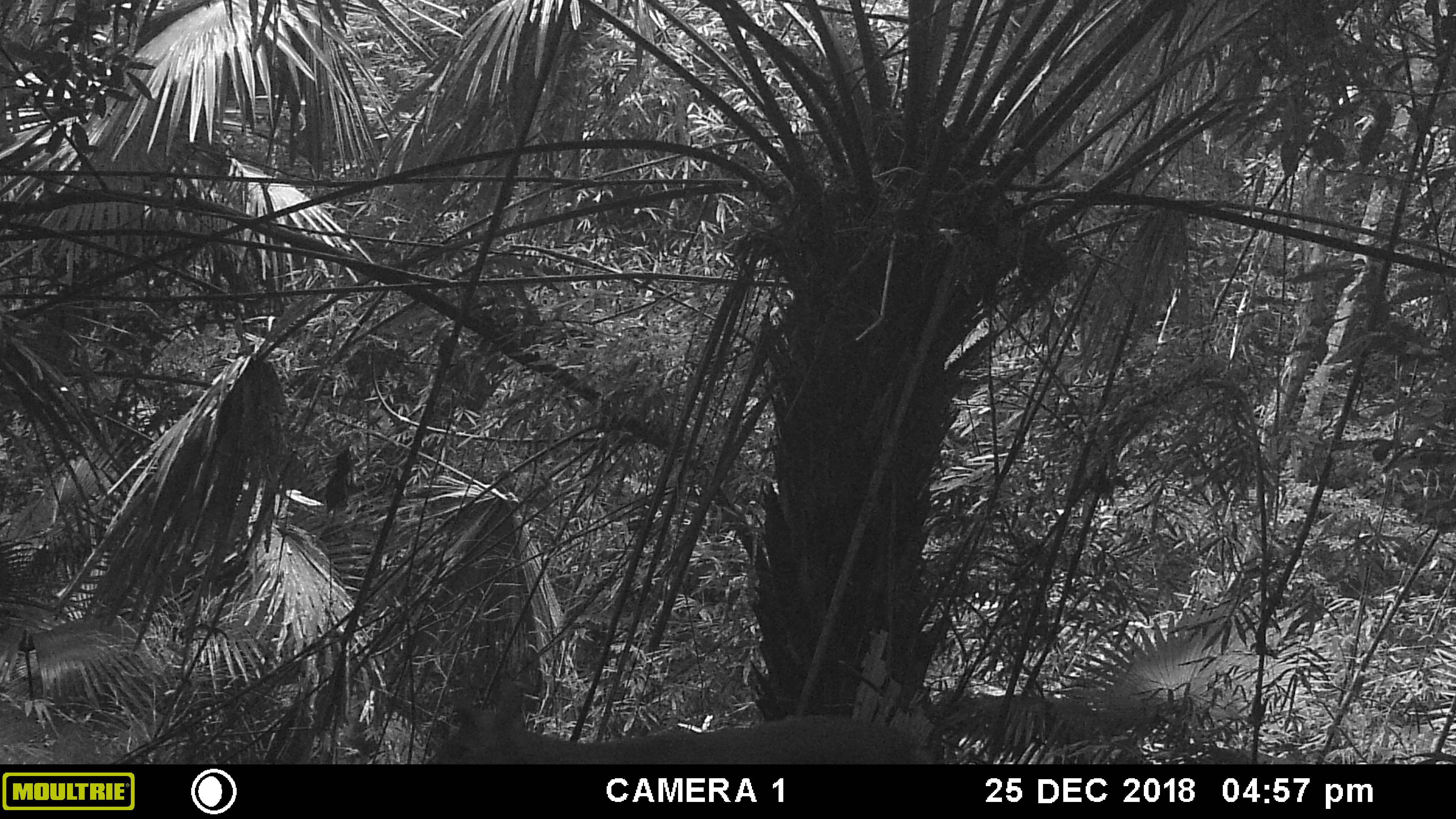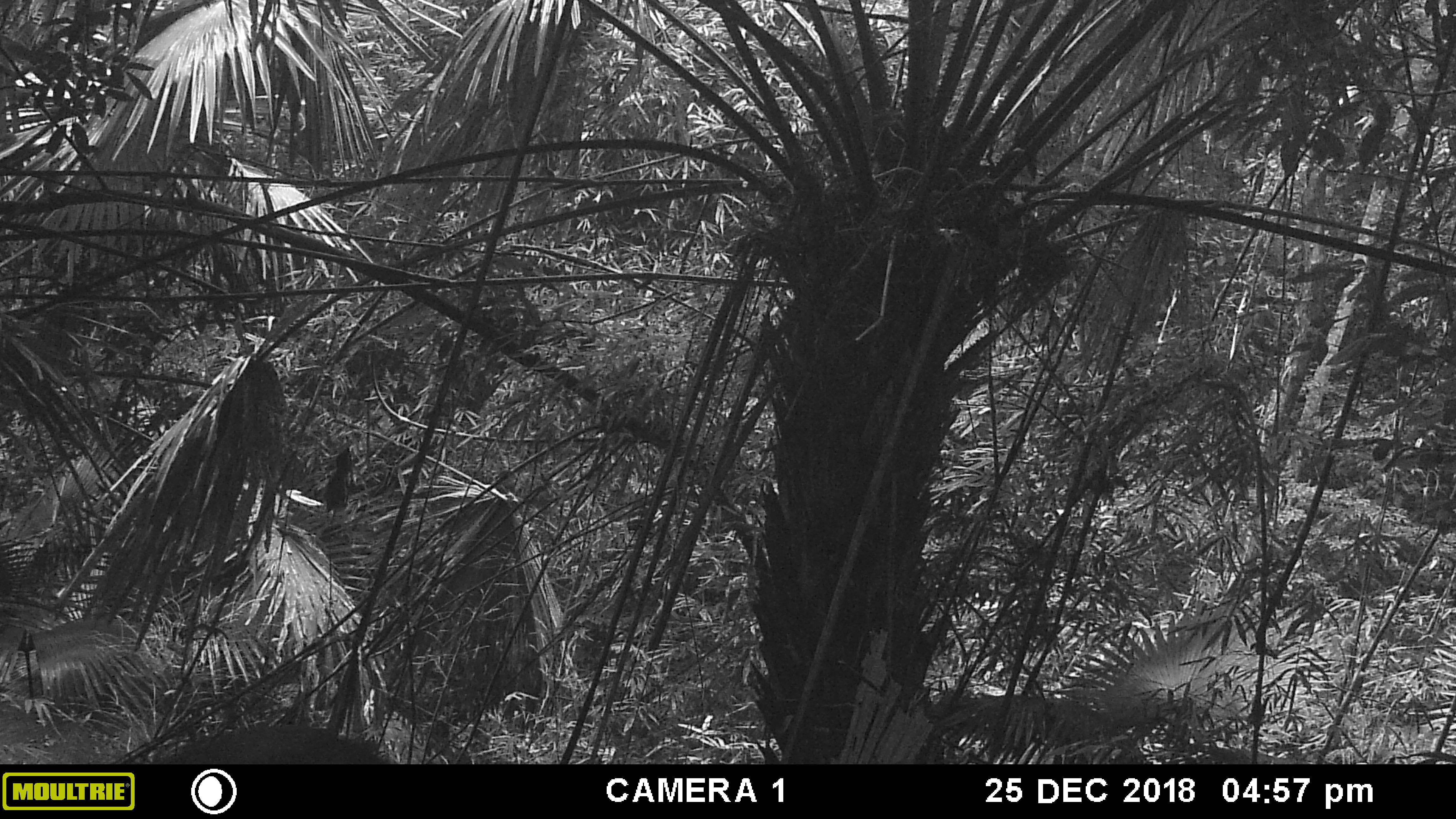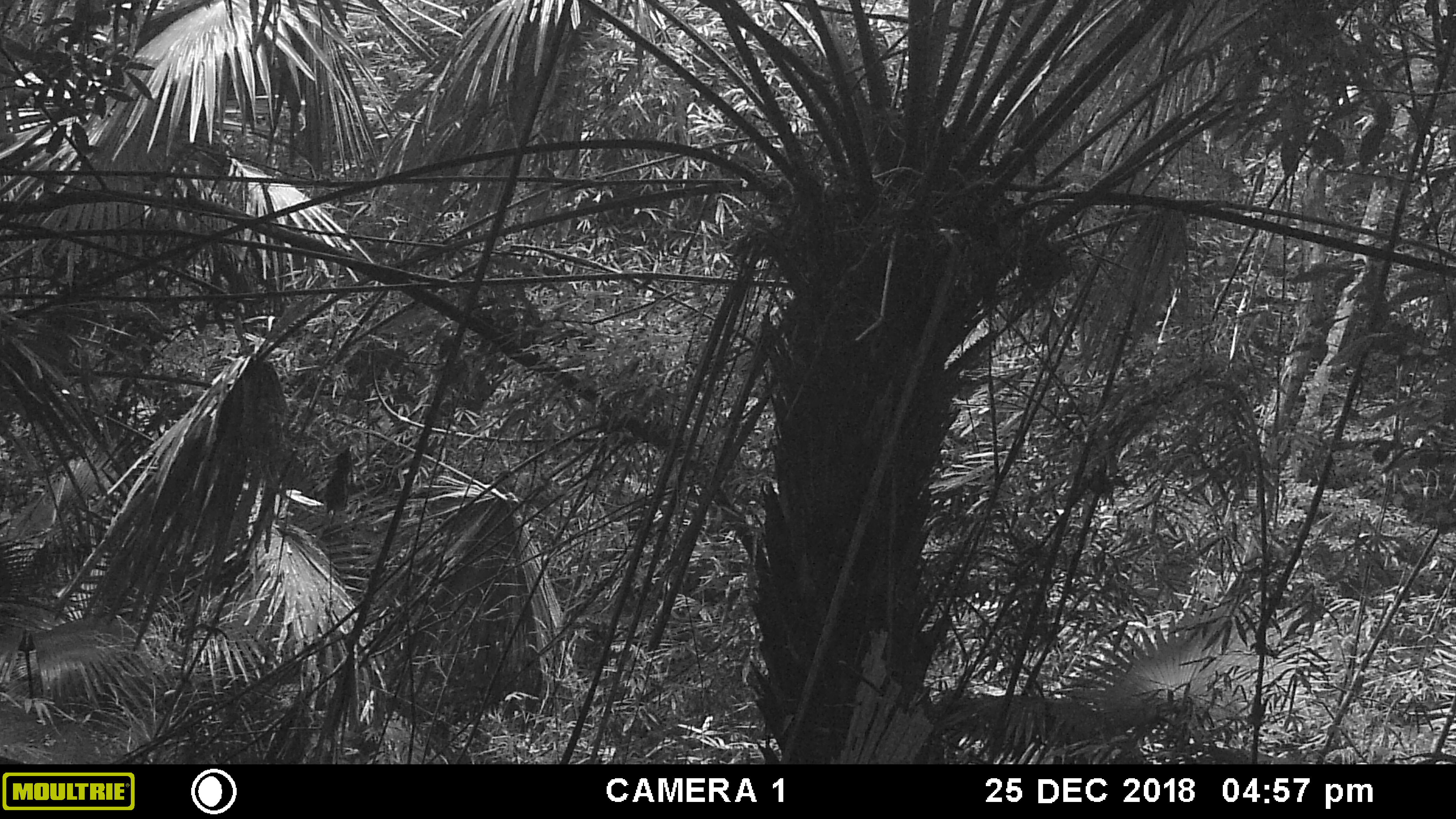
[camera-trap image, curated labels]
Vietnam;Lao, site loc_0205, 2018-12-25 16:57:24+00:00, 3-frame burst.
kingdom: Animalia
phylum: Chordata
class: Mammalia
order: Artiodactyla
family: Cervidae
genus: Muntiacus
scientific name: Muntiacus rooseveltorum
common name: roosevelt's muntjac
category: roosevelts muntjac group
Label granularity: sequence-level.